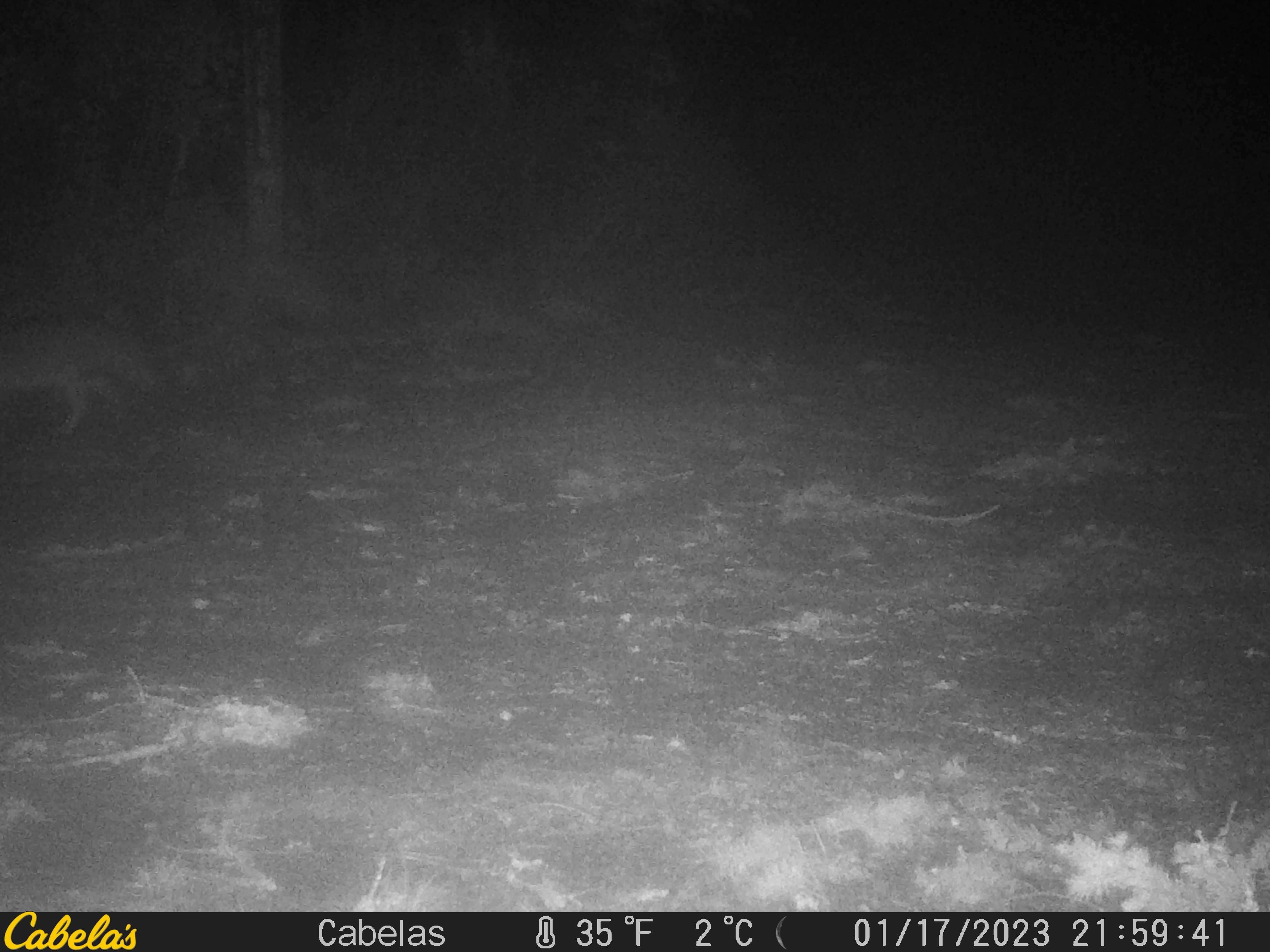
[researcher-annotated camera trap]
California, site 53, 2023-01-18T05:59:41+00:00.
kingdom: Animalia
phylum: Chordata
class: Mammalia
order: Carnivora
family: Canidae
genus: Urocyon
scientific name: Urocyon cinereoargenteus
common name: gray fox